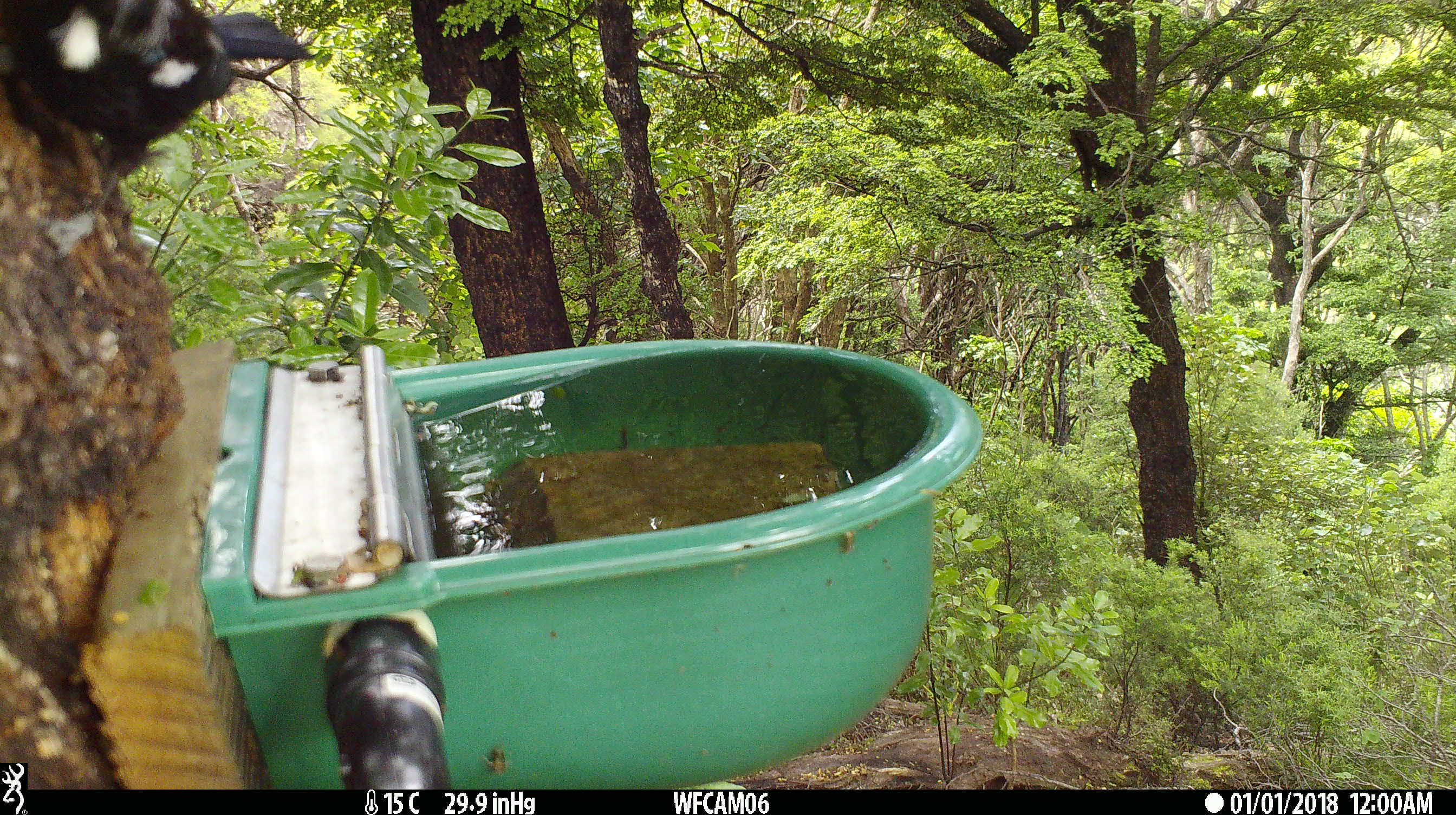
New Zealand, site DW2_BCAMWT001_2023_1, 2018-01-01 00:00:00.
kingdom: Animalia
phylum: Chordata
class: Aves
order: Passeriformes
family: Meliphagidae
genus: Prosthemadera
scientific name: Prosthemadera novaeseelandiae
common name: tui